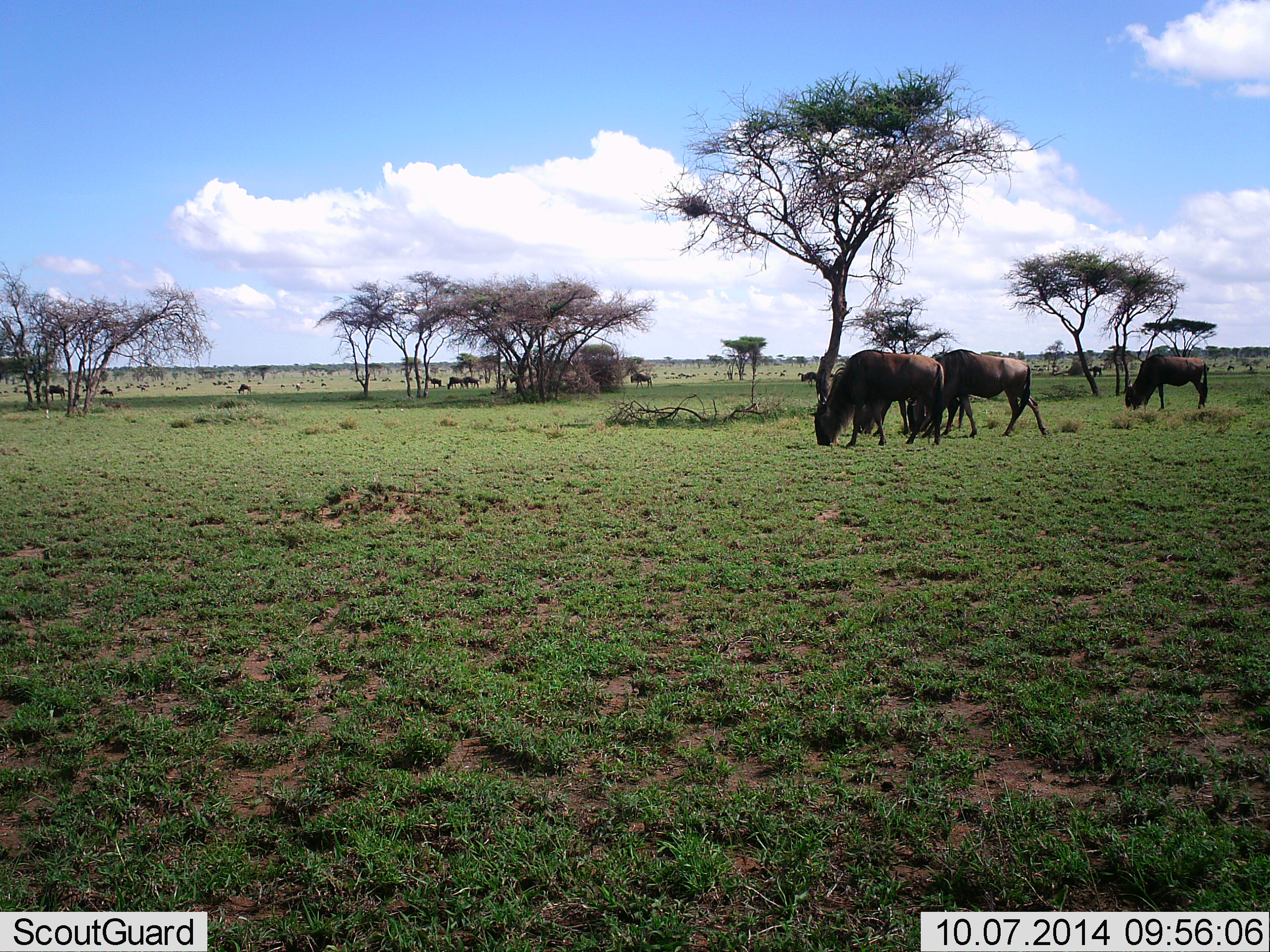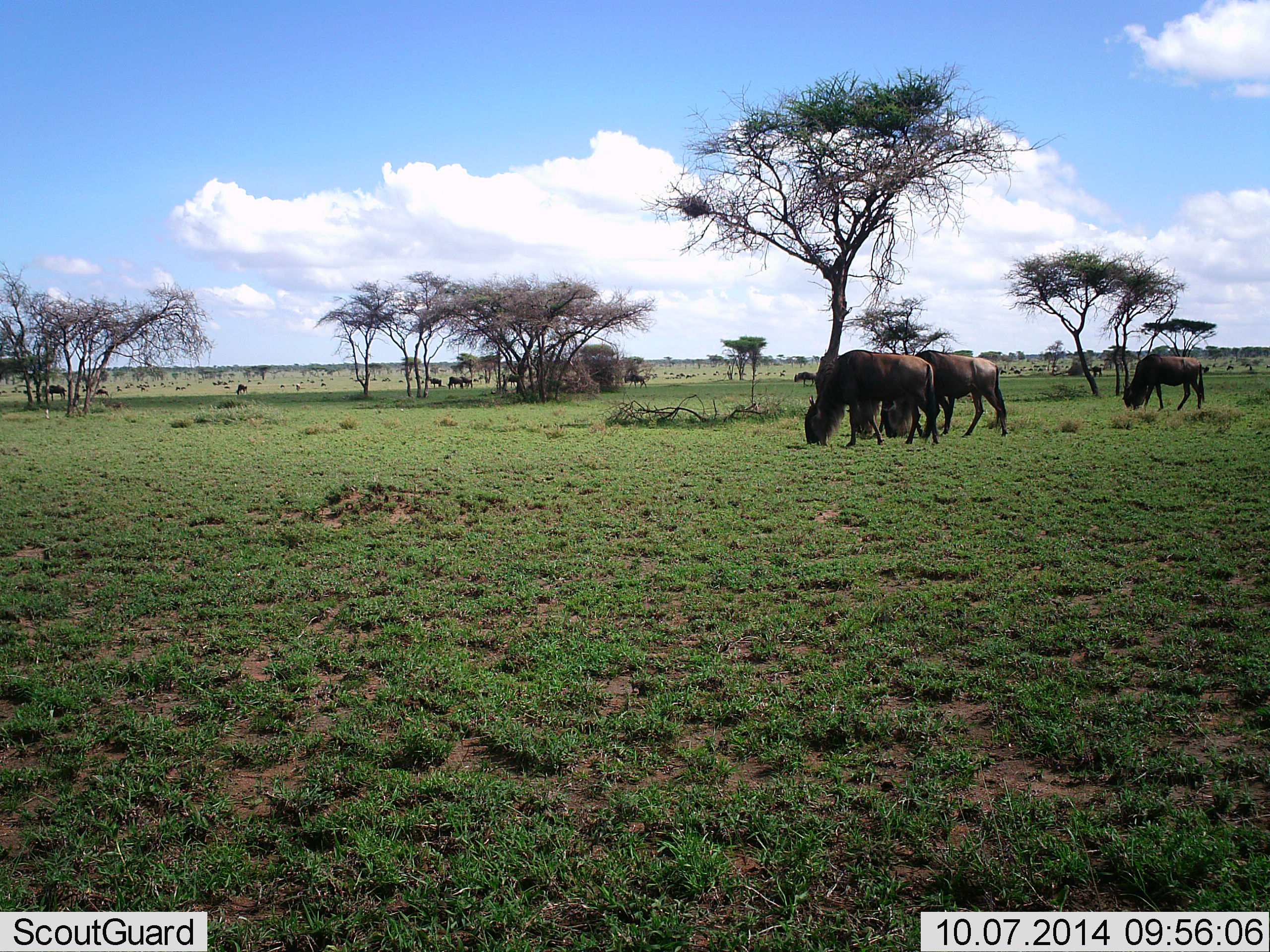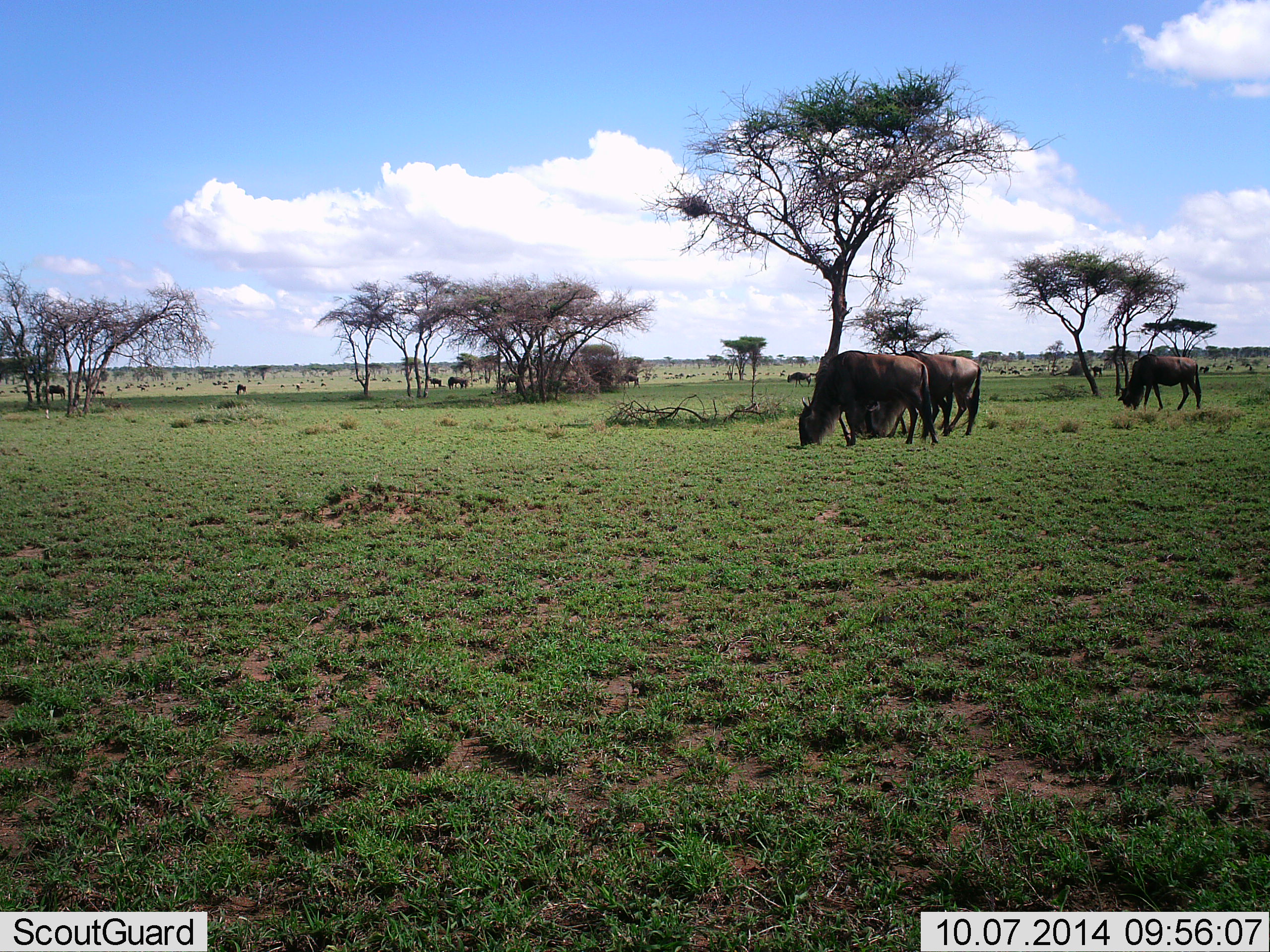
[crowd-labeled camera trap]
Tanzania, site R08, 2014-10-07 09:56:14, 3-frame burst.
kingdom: Animalia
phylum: Chordata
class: Mammalia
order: Artiodactyla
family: Bovidae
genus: Connochaetes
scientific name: Connochaetes taurinus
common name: blue wildebeest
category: wildebeest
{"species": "wildebeest (blue wildebeest) (Connochaetes taurinus)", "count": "11-50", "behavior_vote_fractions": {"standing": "30%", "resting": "10%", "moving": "40%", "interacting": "0%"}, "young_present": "0%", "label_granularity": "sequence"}